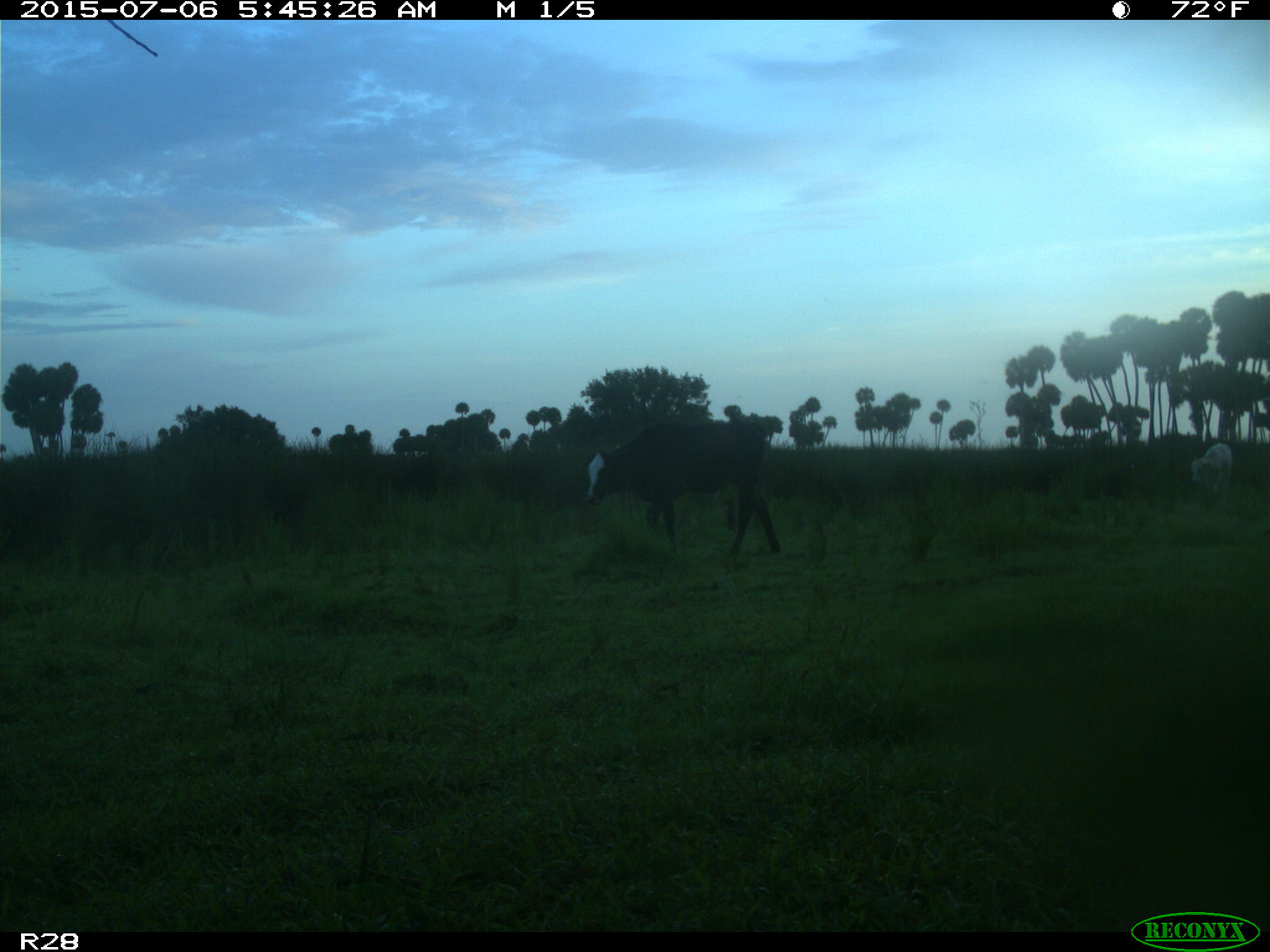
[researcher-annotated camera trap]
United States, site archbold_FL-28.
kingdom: Animalia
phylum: Chordata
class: Mammalia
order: Artiodactyla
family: Bovidae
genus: Bos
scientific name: Bos taurus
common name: domestic cow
Bos taurus (domestic cow).